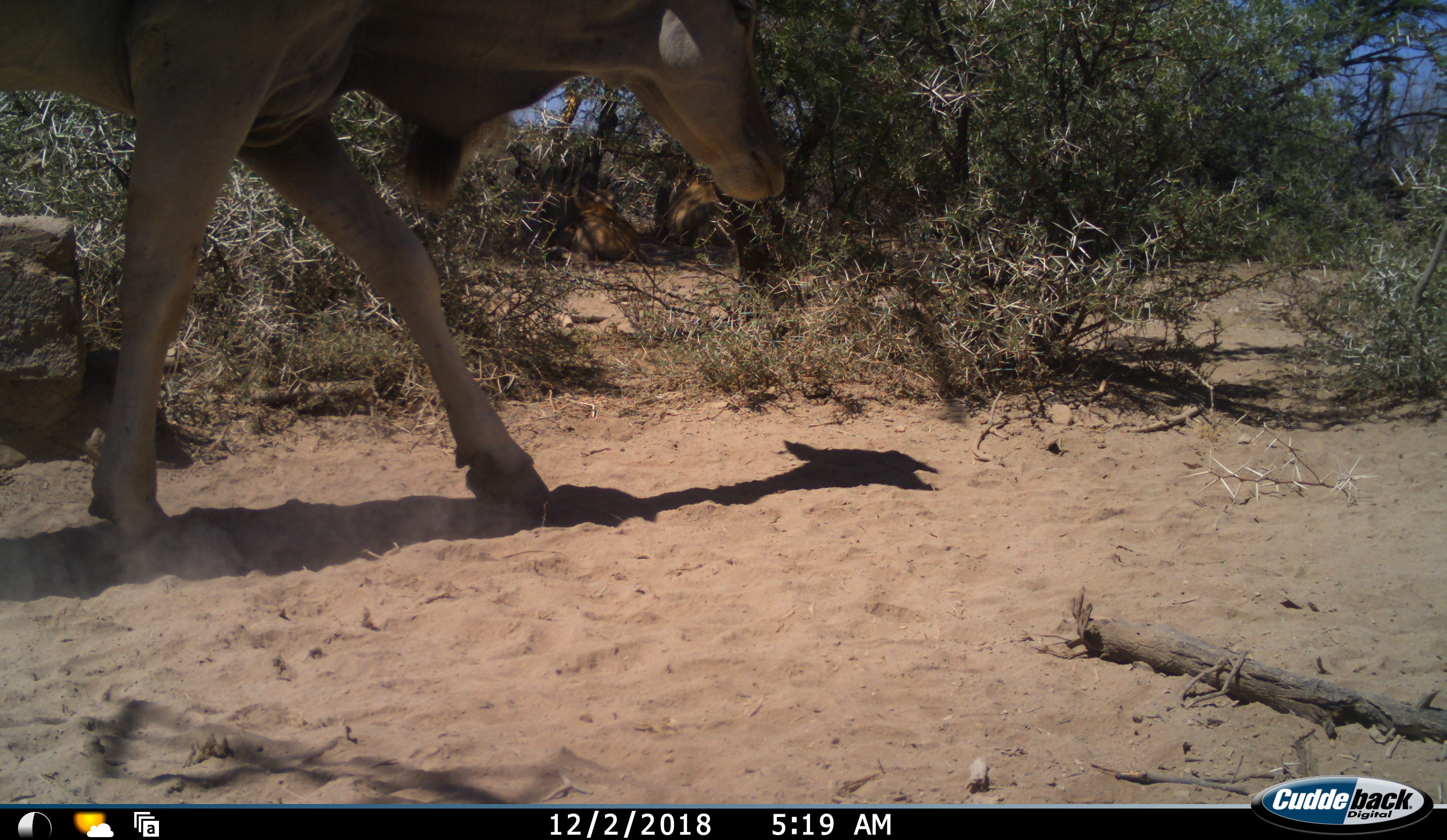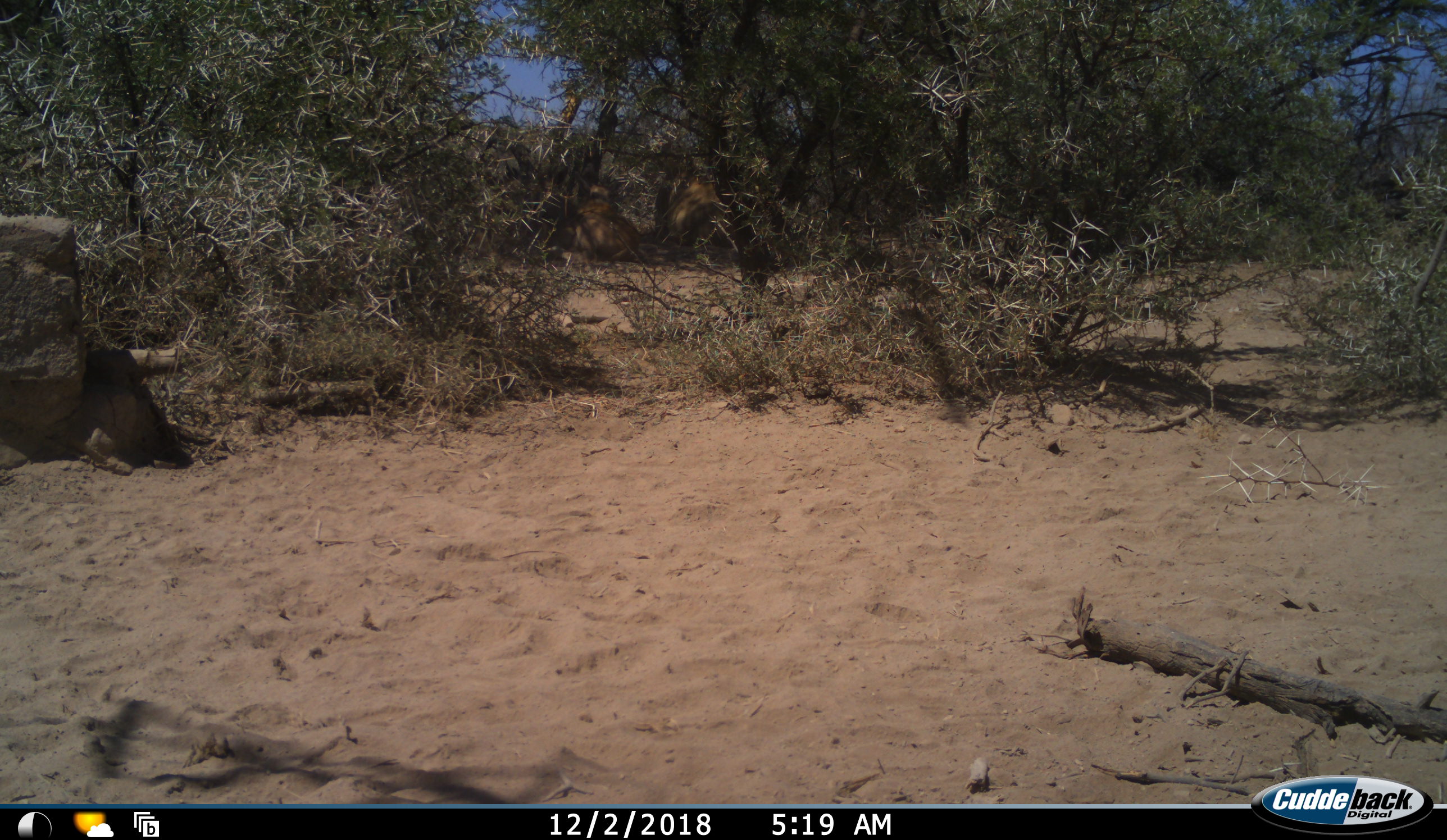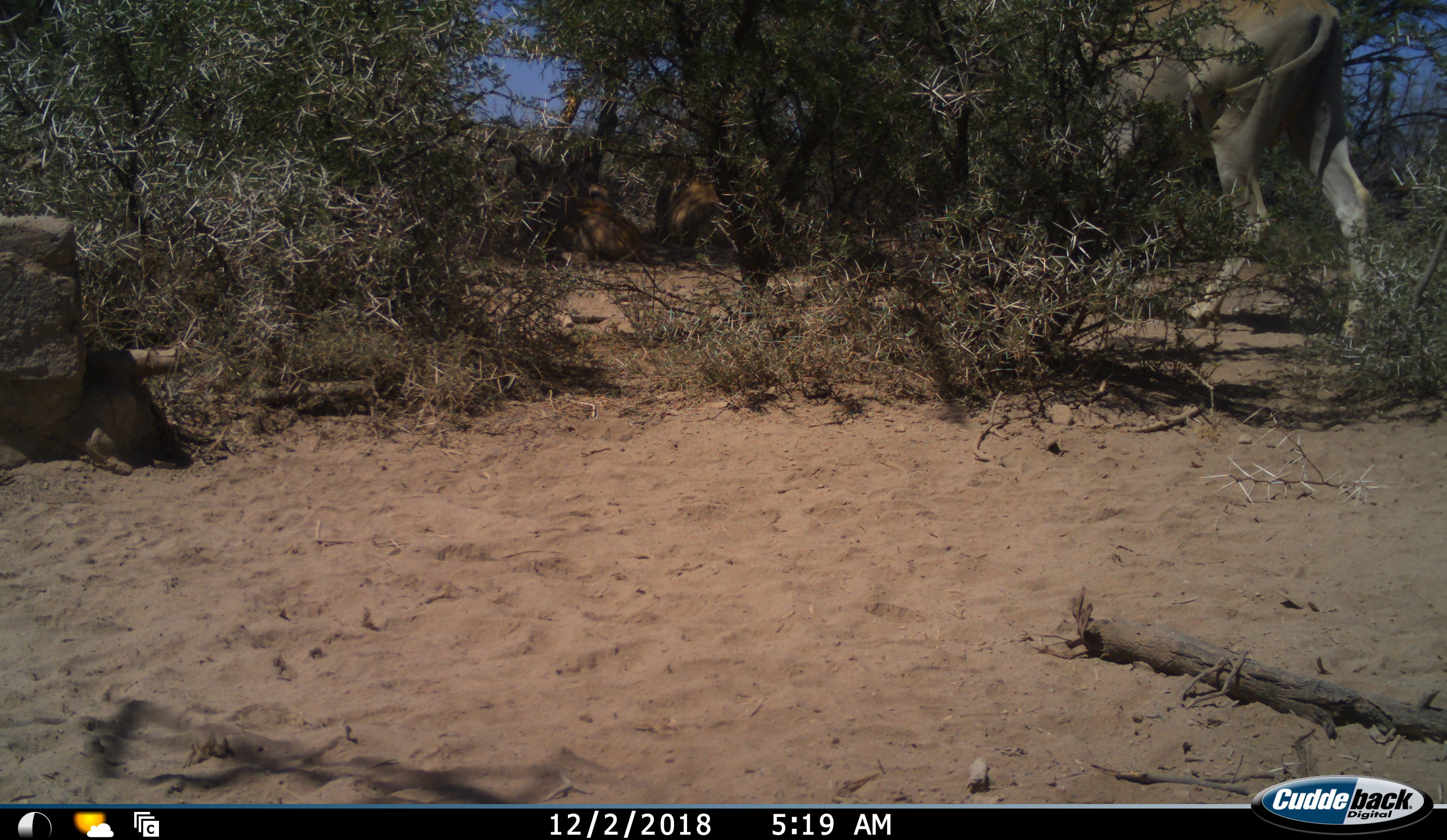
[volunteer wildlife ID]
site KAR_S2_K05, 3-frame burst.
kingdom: Animalia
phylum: Chordata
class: Mammalia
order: Artiodactyla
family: Bovidae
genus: Tragelaphus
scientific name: Tragelaphus oryx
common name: eland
Eland (Tragelaphus oryx), count 1. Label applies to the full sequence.